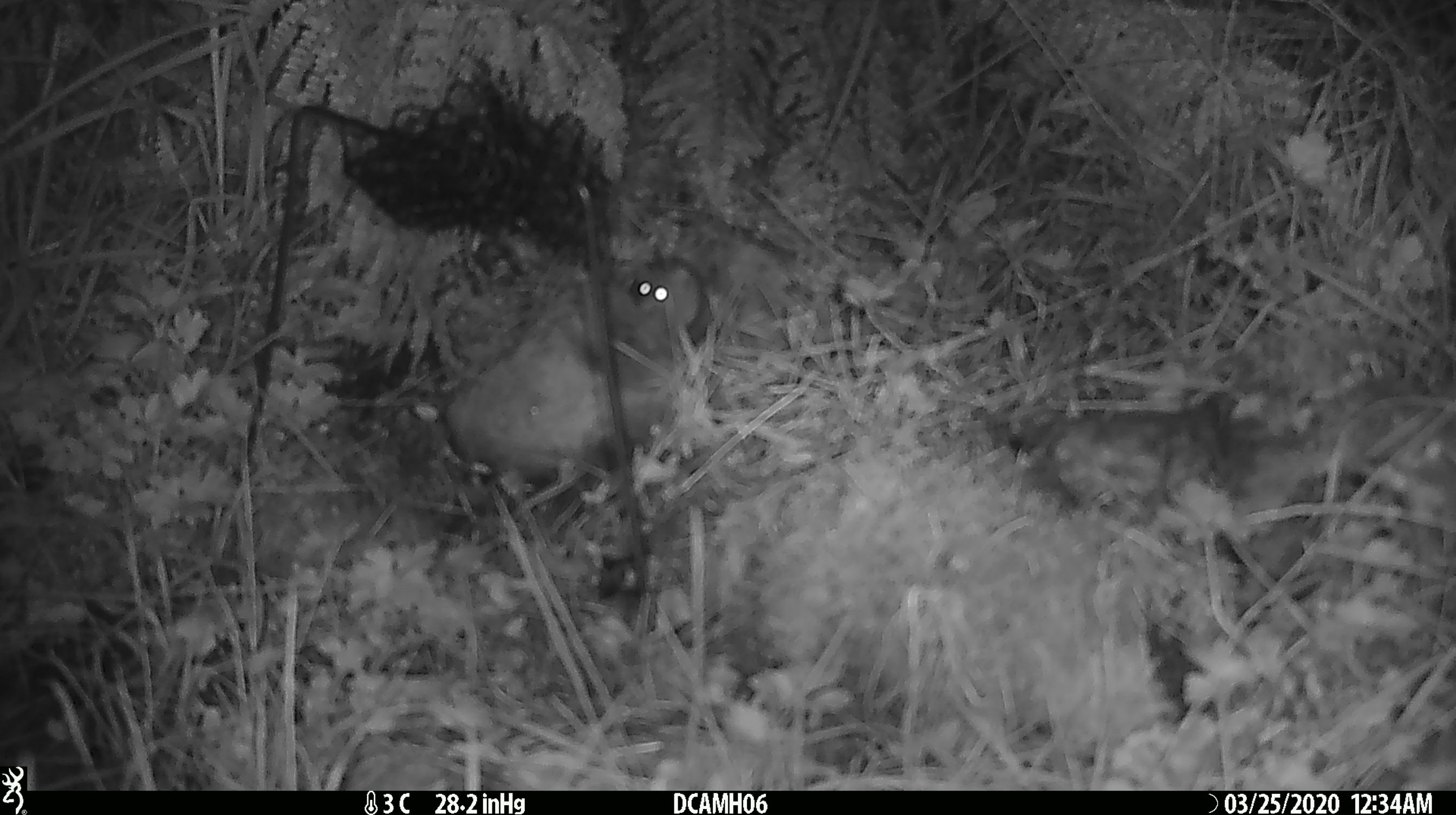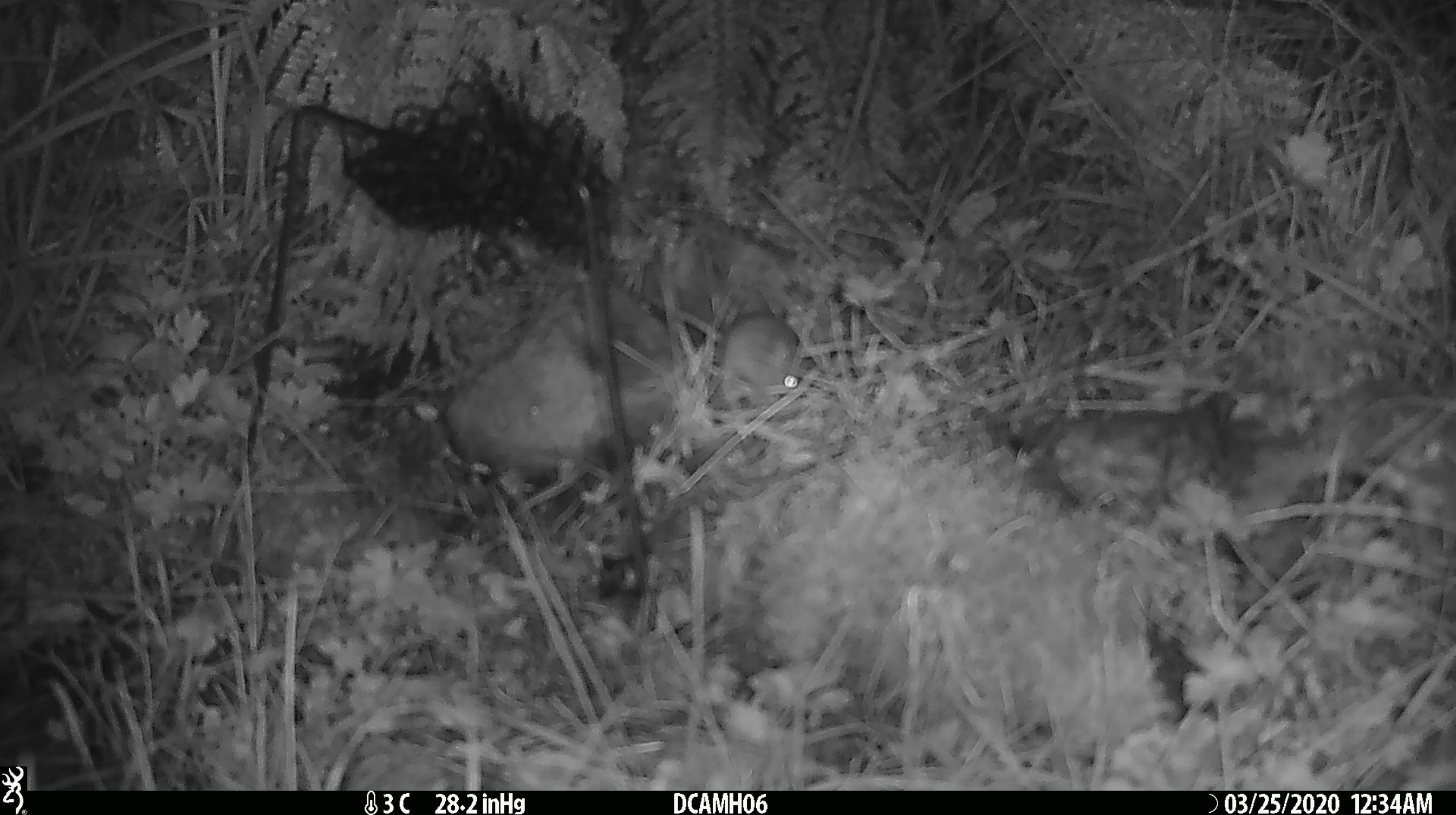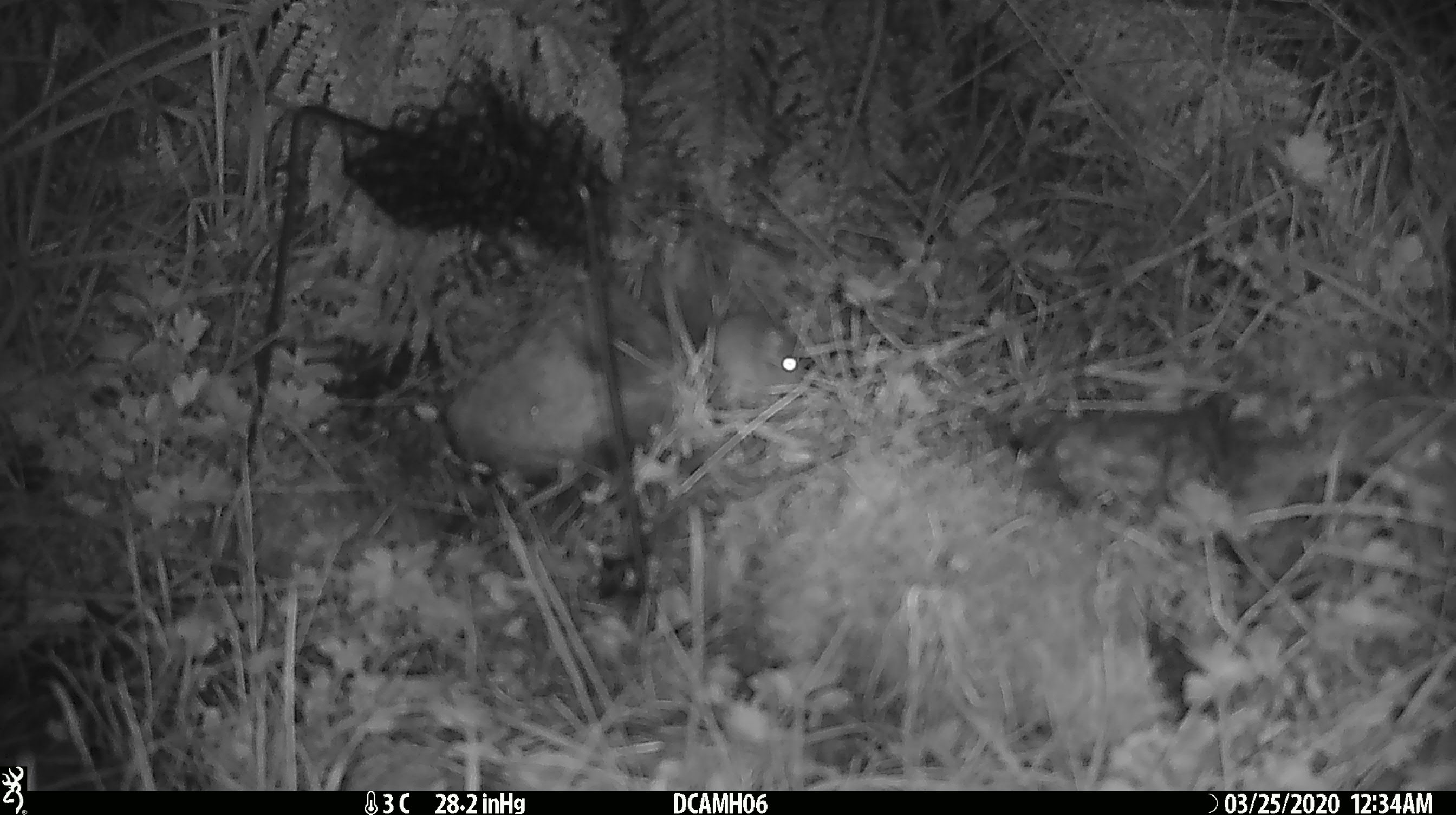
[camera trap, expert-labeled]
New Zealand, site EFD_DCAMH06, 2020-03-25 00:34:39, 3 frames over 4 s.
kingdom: Animalia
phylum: Chordata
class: Mammalia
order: Rodentia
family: Muridae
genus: Mus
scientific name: Mus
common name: mouse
Mouse (Mus).